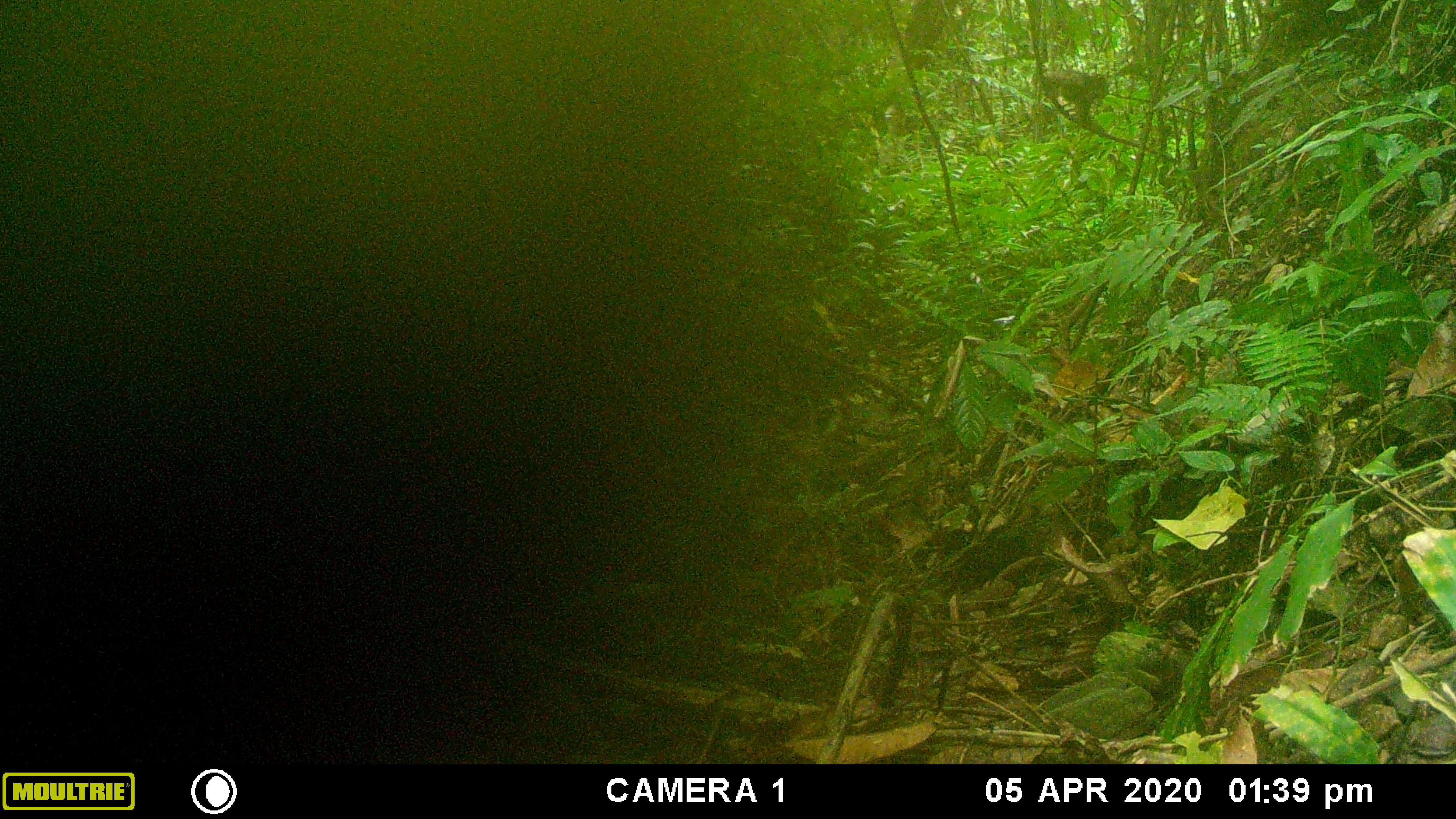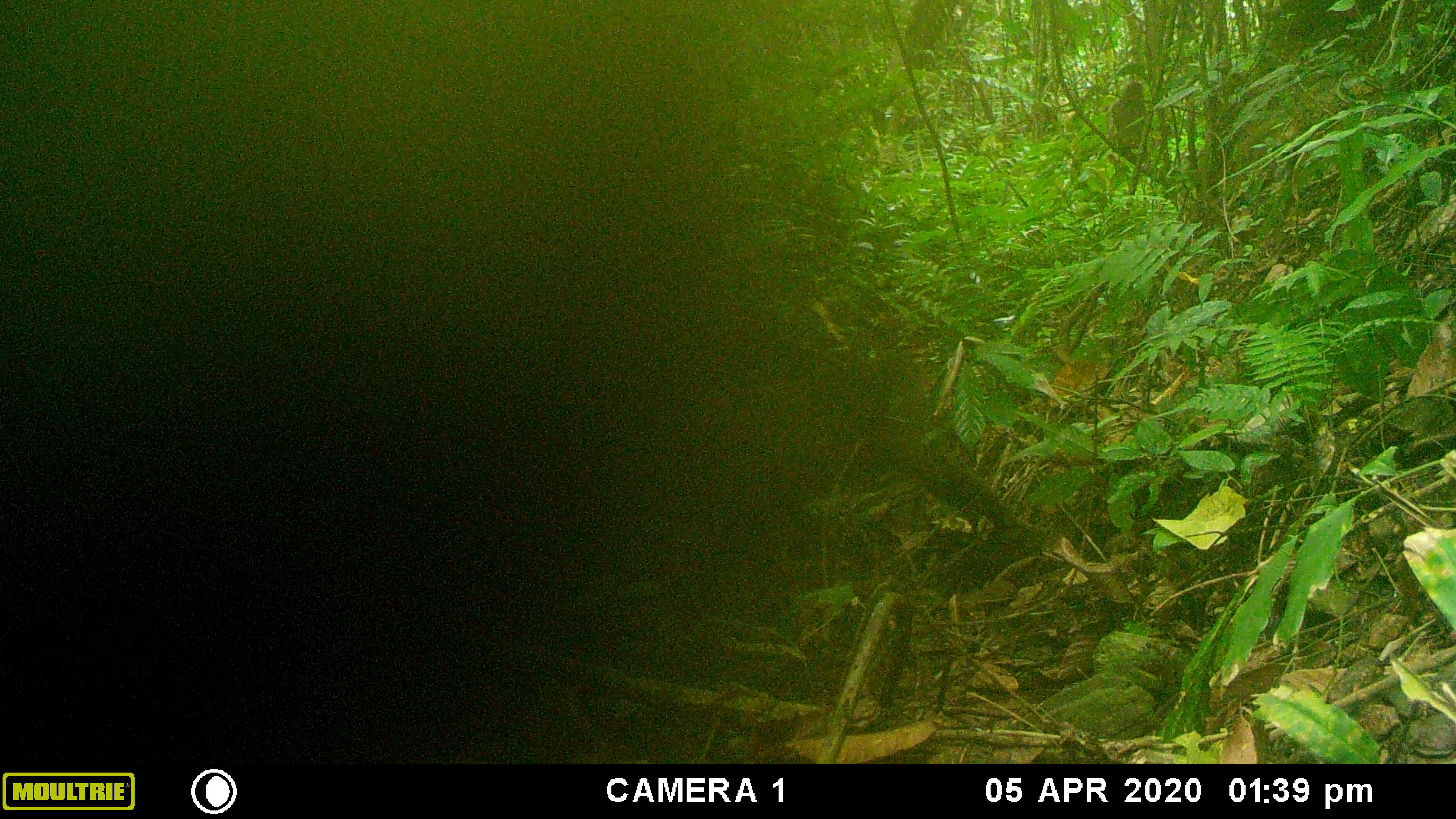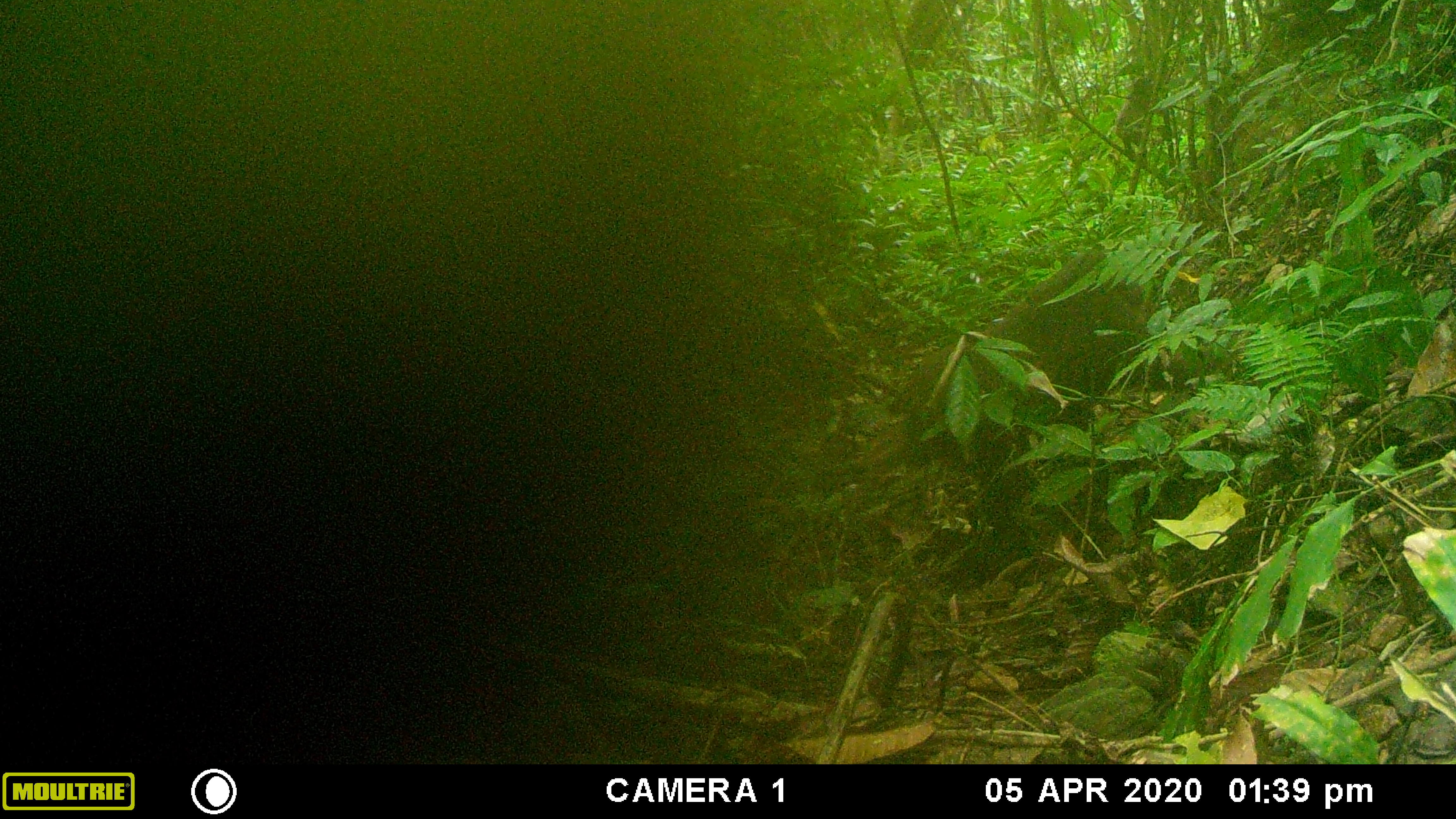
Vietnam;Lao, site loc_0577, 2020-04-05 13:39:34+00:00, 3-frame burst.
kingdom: Animalia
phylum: Chordata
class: Mammalia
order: Primates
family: Cercopithecidae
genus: Macaca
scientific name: Macaca arctoides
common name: stump-tailed macaque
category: stump tailed macaque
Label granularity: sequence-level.